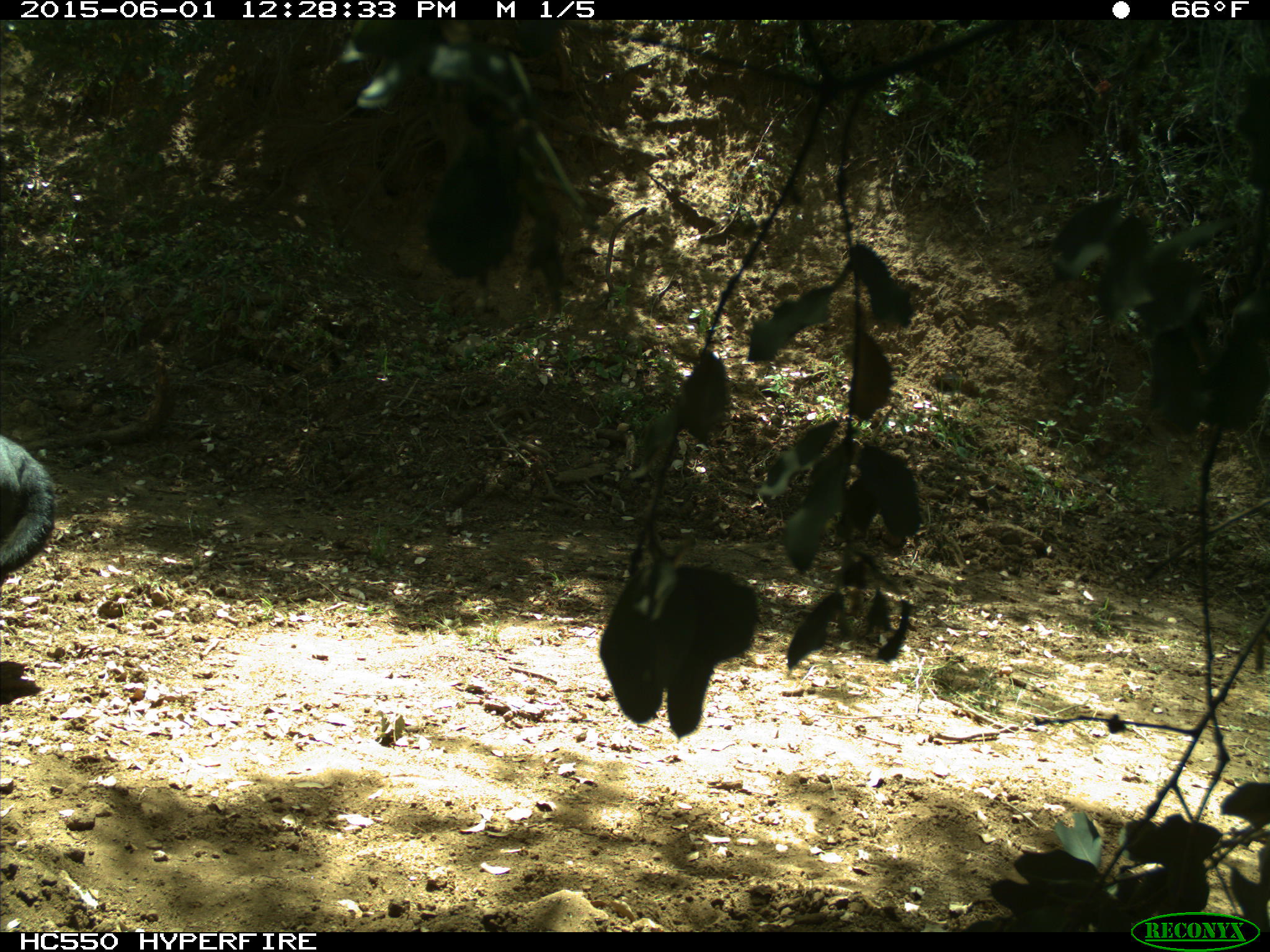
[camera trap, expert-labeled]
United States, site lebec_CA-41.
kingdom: Animalia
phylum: Chordata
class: Mammalia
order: Artiodactyla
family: Bovidae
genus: Bos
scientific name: Bos taurus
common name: domestic cow